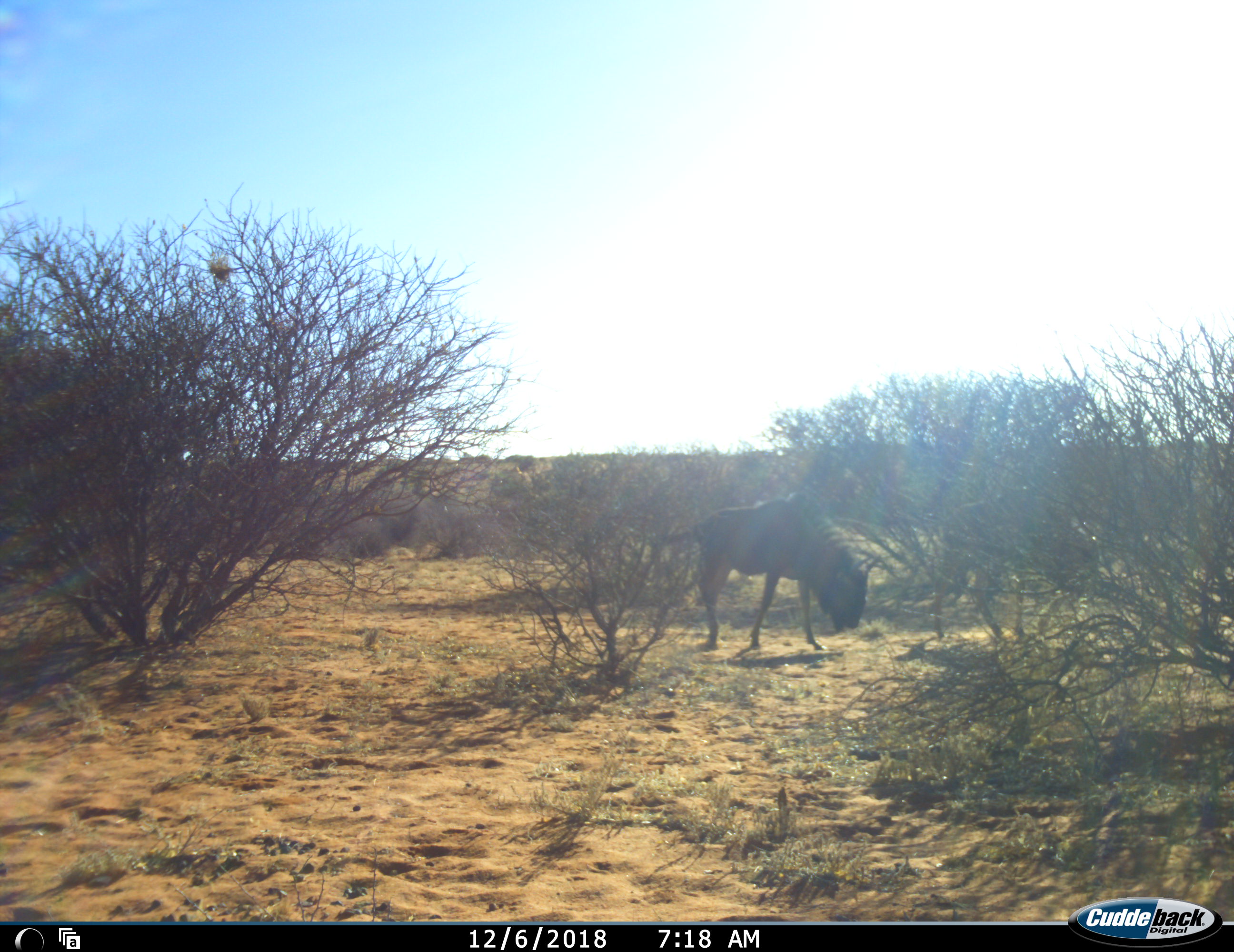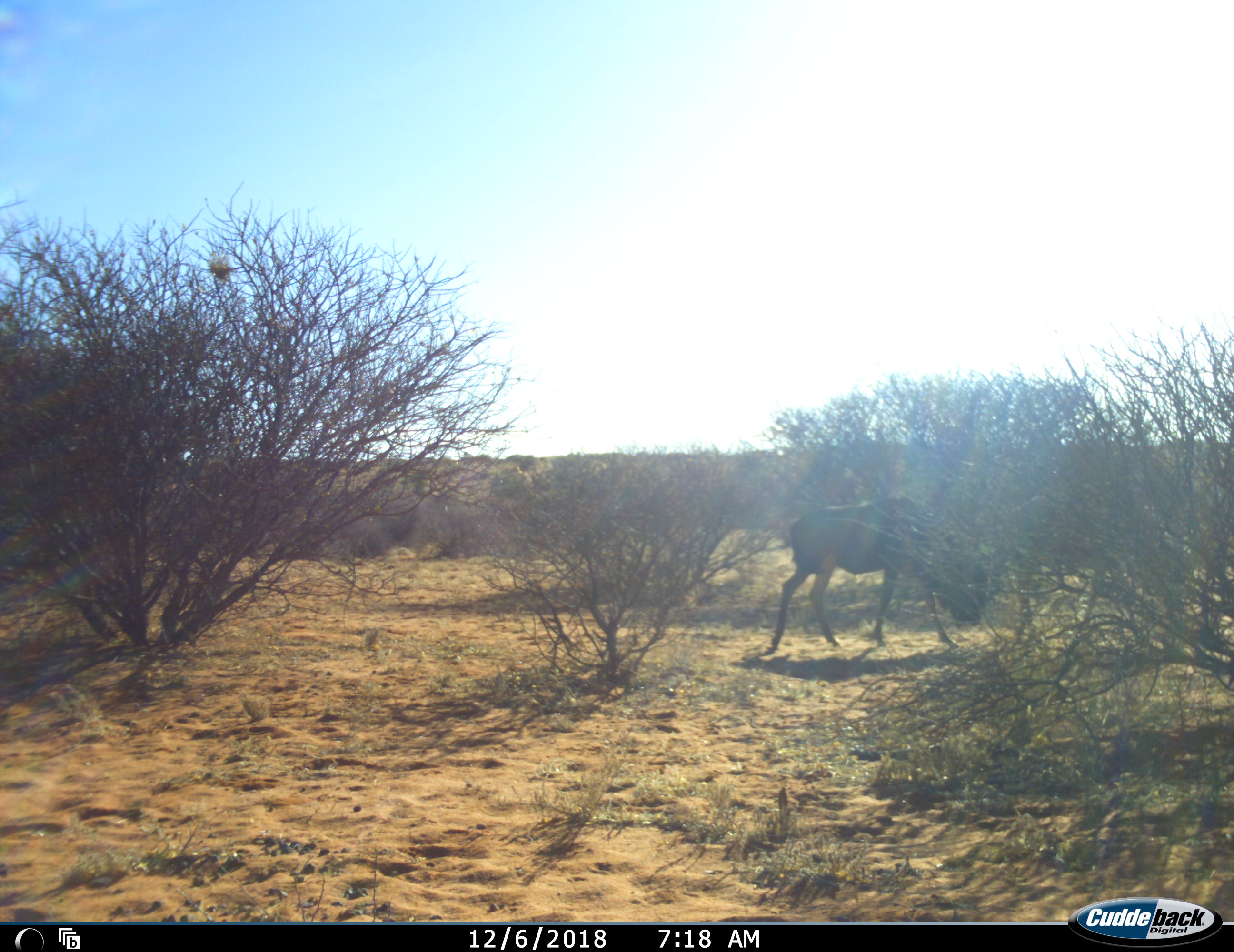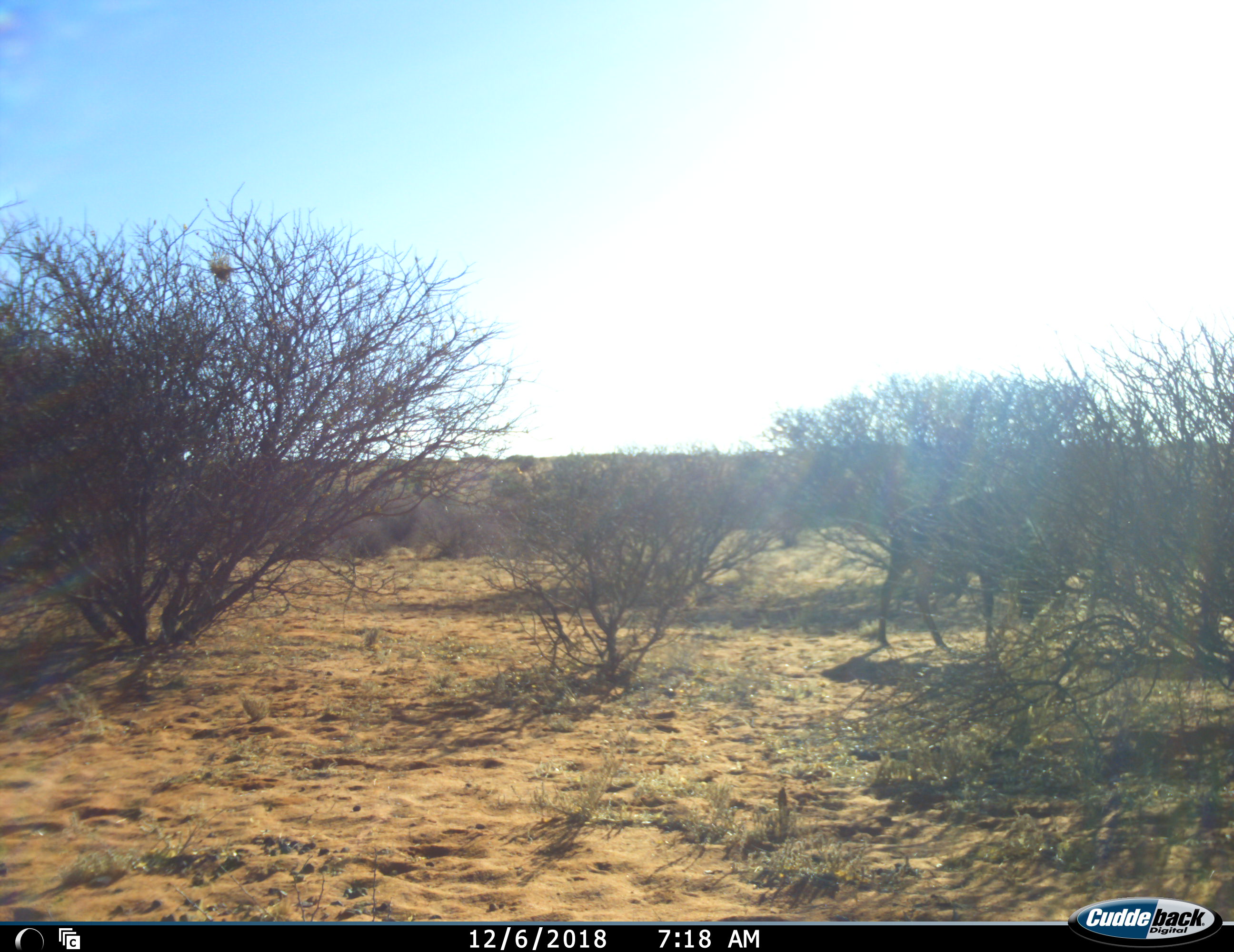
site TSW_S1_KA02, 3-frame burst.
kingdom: Animalia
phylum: Chordata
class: Mammalia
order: Artiodactyla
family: Bovidae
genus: Connochaetes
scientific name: Connochaetes taurinus taurinus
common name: blue wildebeest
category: wildebeestblue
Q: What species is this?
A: Wildebeestblue (blue wildebeest) (Connochaetes taurinus taurinus).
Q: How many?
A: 2.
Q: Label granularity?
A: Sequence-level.